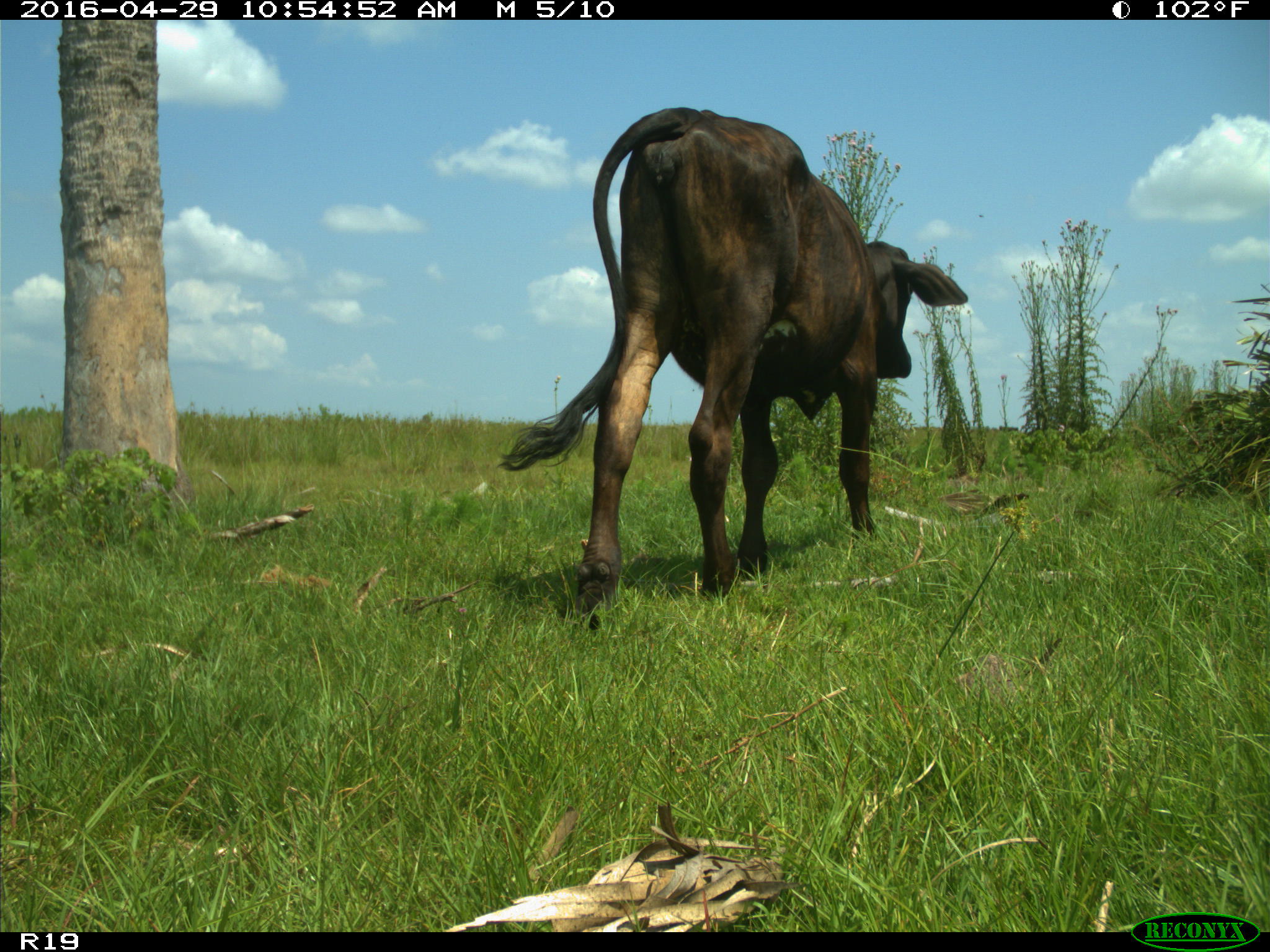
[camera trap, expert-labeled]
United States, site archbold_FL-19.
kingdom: Animalia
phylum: Chordata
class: Mammalia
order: Artiodactyla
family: Bovidae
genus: Bos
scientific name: Bos taurus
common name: domestic cow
Bos taurus (domestic cow).